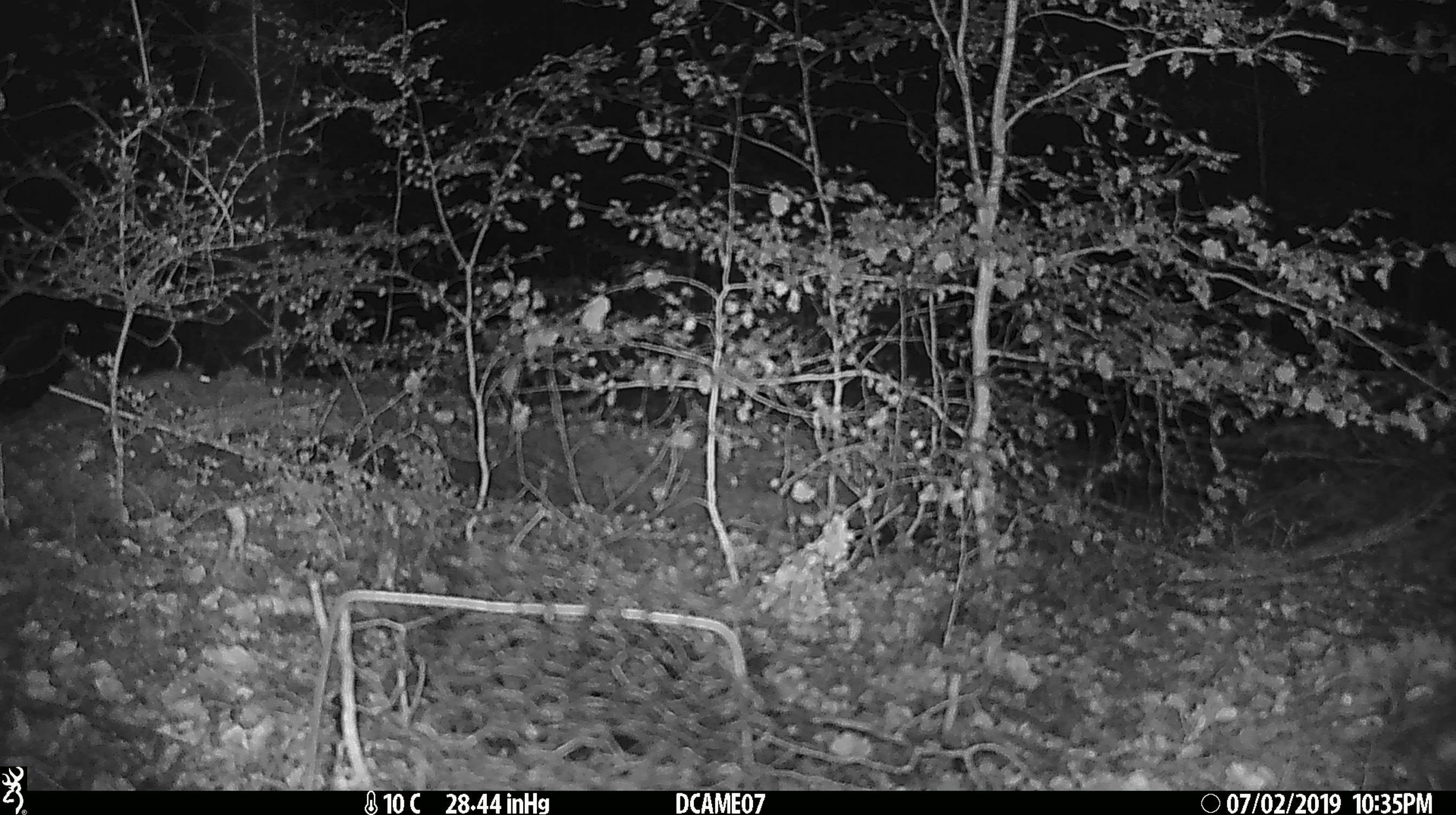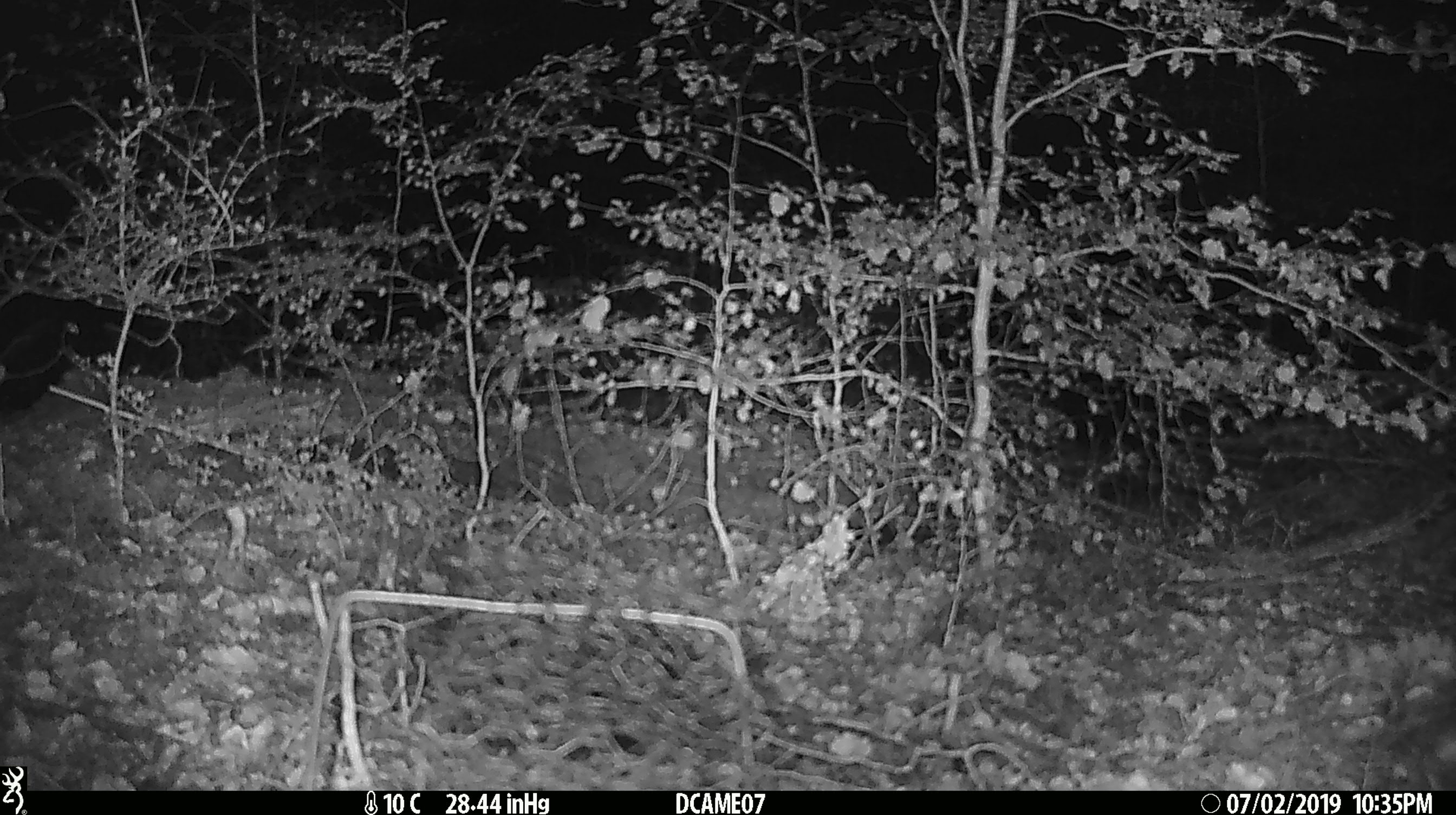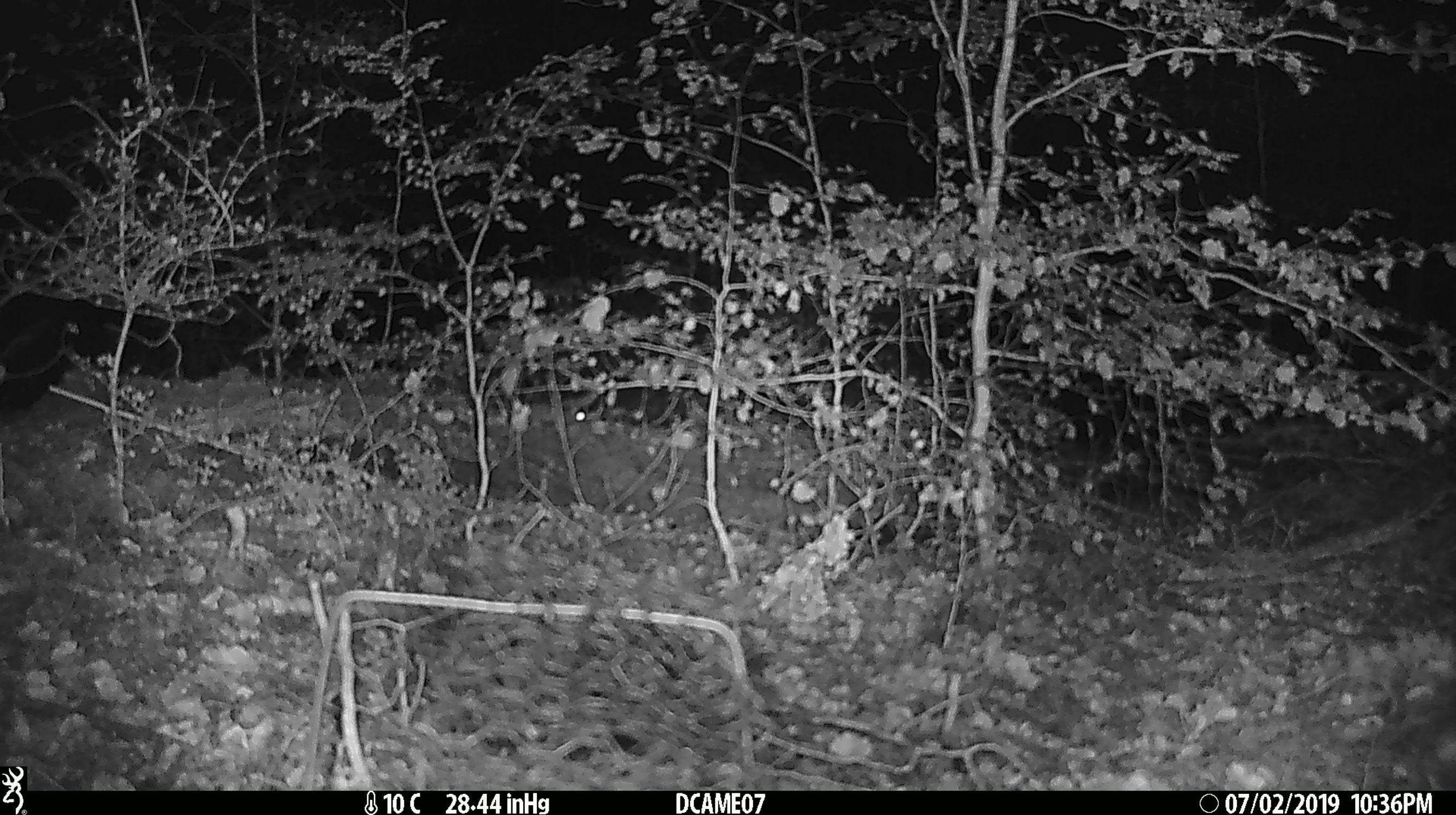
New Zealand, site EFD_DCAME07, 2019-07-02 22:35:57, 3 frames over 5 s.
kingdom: Animalia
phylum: Chordata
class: Mammalia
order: Rodentia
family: Muridae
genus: Mus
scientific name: Mus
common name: mouse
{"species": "mouse (Mus)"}